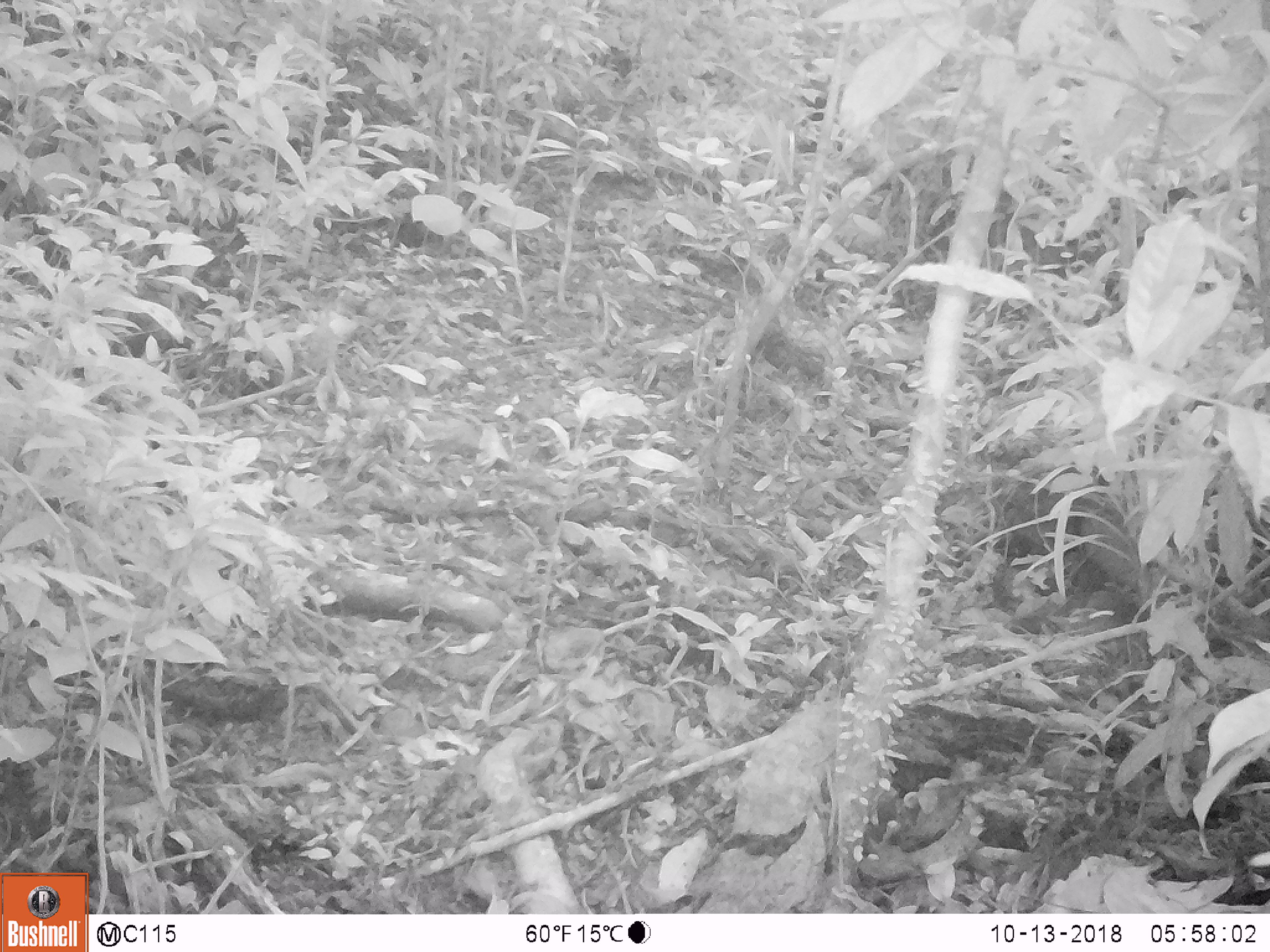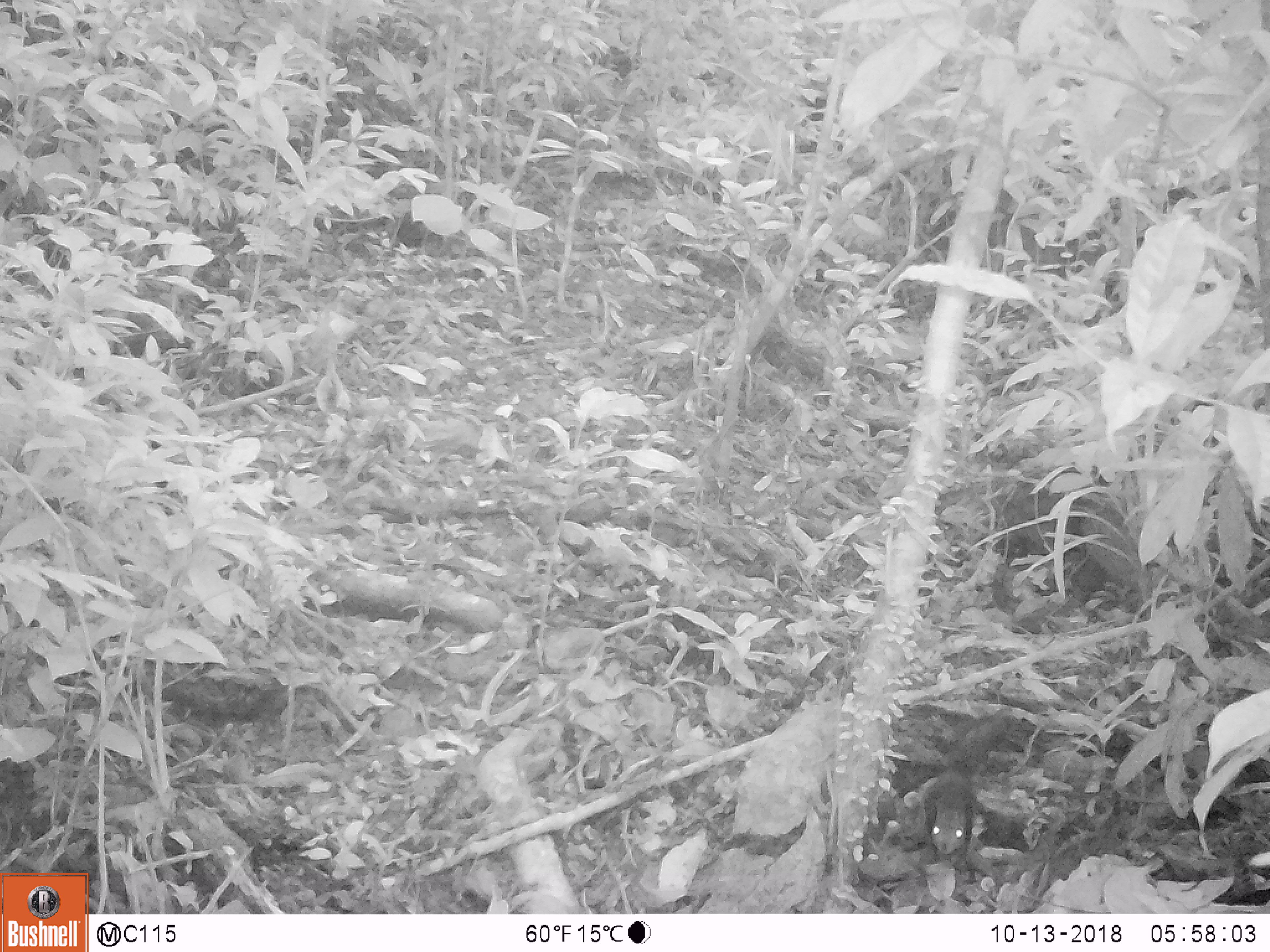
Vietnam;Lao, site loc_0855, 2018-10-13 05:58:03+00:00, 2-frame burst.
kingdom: Animalia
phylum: Chordata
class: Mammalia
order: Rodentia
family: Sciuridae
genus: Dremomys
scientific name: Dremomys rufigenis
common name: red-cheeked squirrel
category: red cheeked squirrel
Red cheeked squirrel (red-cheeked squirrel) (Dremomys rufigenis). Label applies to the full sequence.